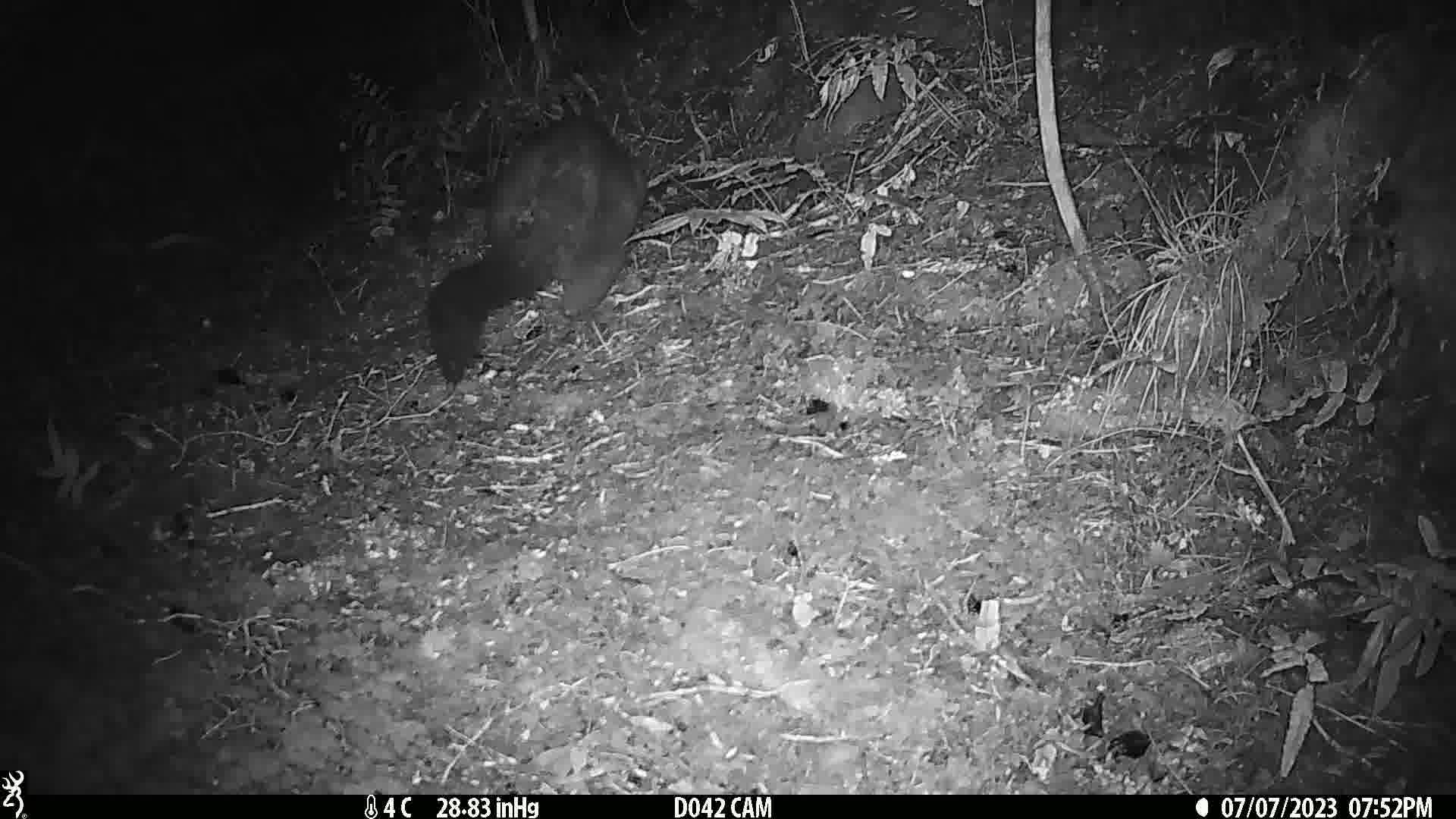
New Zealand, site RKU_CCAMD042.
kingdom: Animalia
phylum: Chordata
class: Mammalia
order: Diprotodontia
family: Phalangeridae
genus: Trichosurus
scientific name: Trichosurus vulpecula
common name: common brushtail possum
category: possum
Possum (common brushtail possum) (Trichosurus vulpecula).